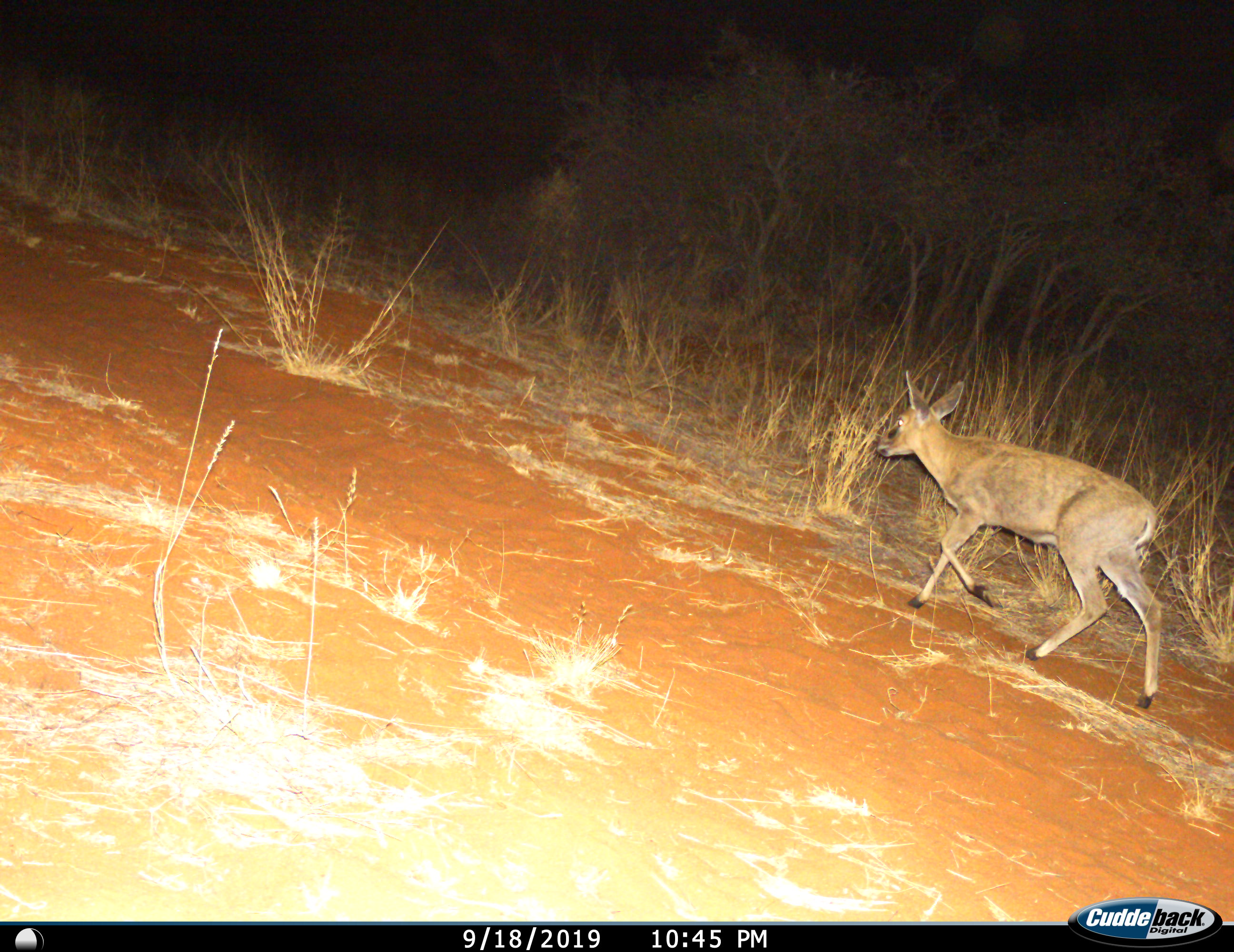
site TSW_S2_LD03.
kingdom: Animalia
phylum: Chordata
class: Mammalia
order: Artiodactyla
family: Bovidae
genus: Sylvicapra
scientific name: Sylvicapra grimmia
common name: common duiker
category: duikercommongrey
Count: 1.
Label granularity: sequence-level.